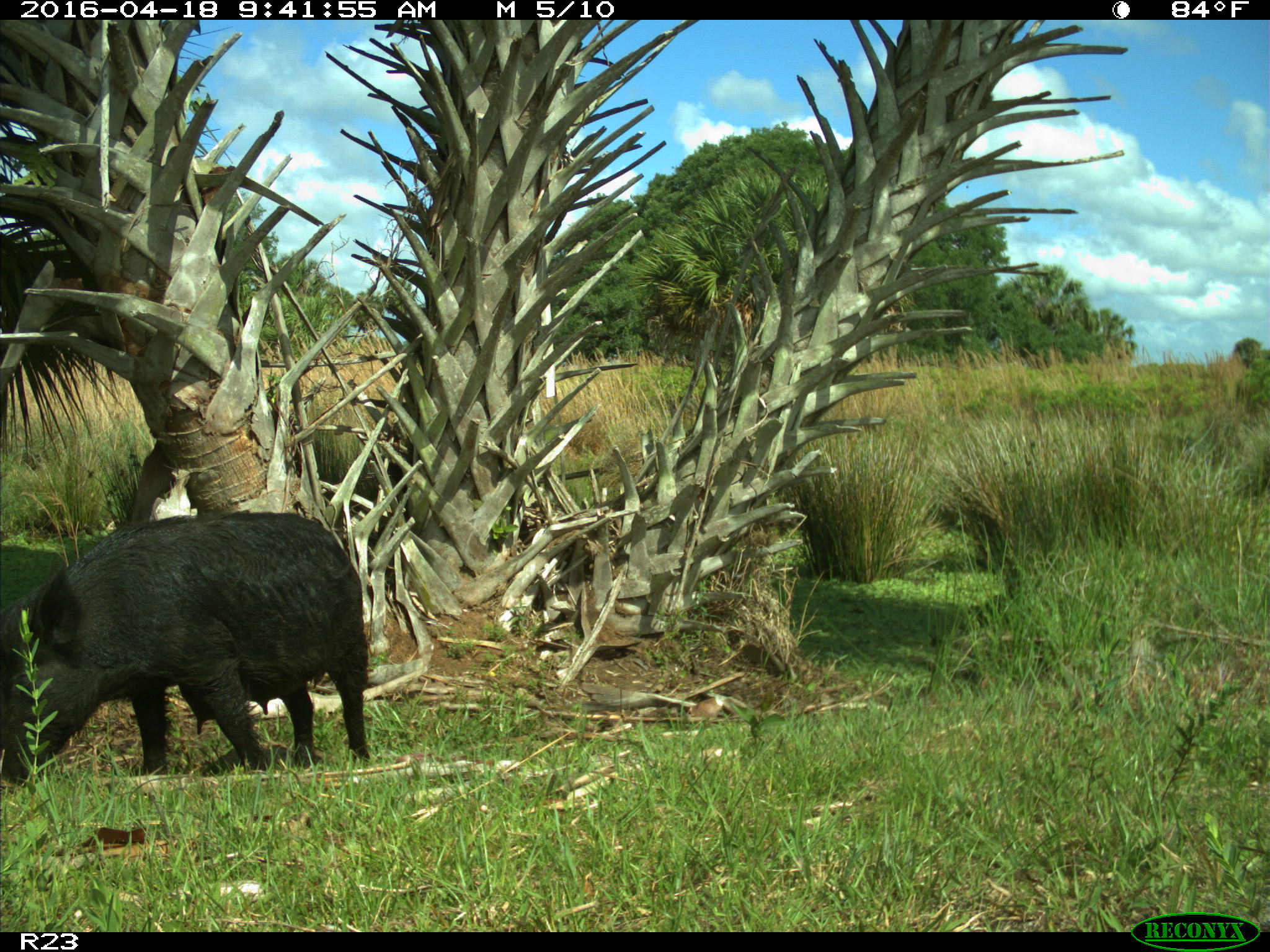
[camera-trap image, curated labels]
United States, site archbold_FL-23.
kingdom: Animalia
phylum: Chordata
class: Mammalia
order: Artiodactyla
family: Suidae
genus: Sus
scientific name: Sus scrofa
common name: wild boar